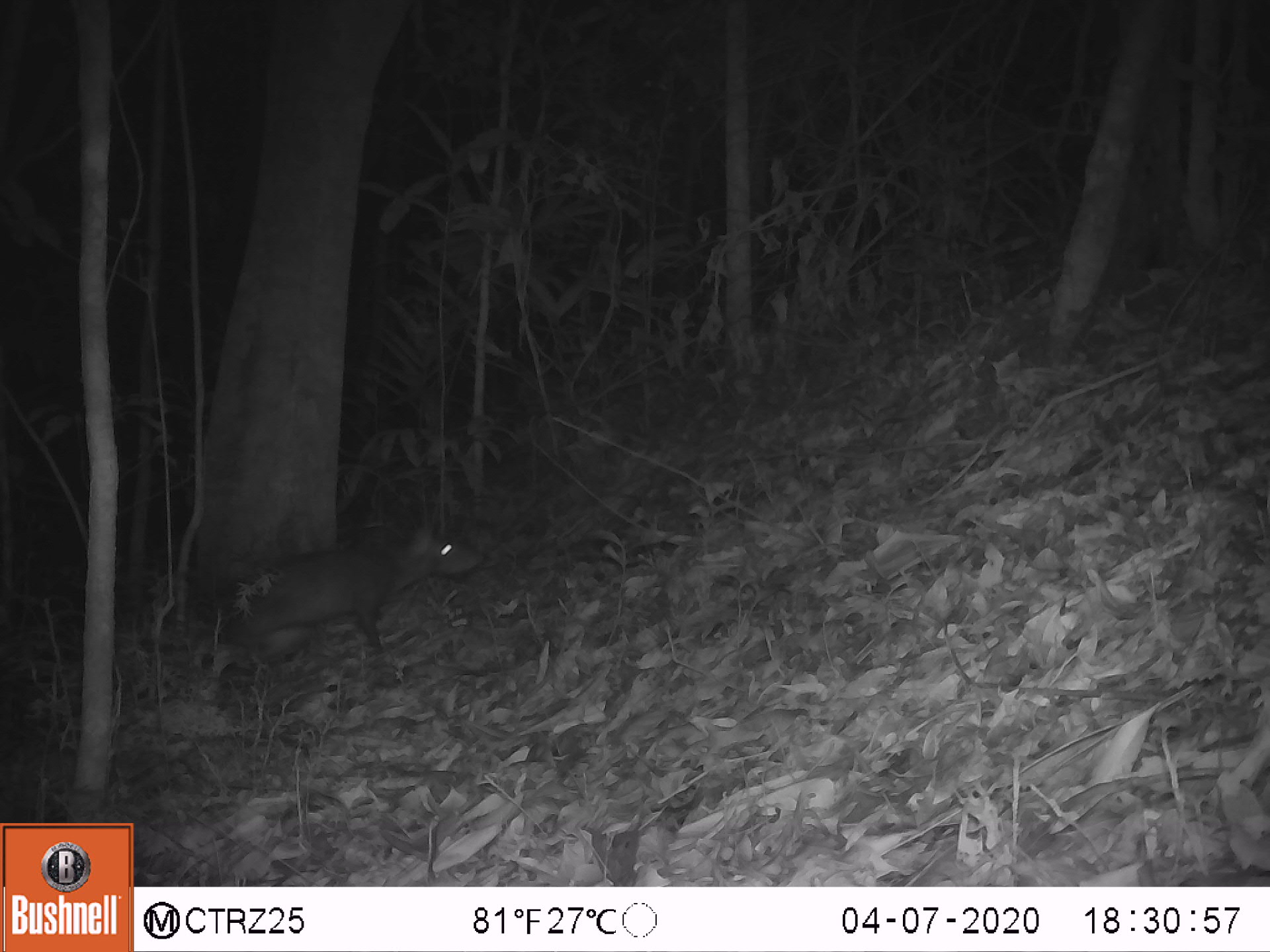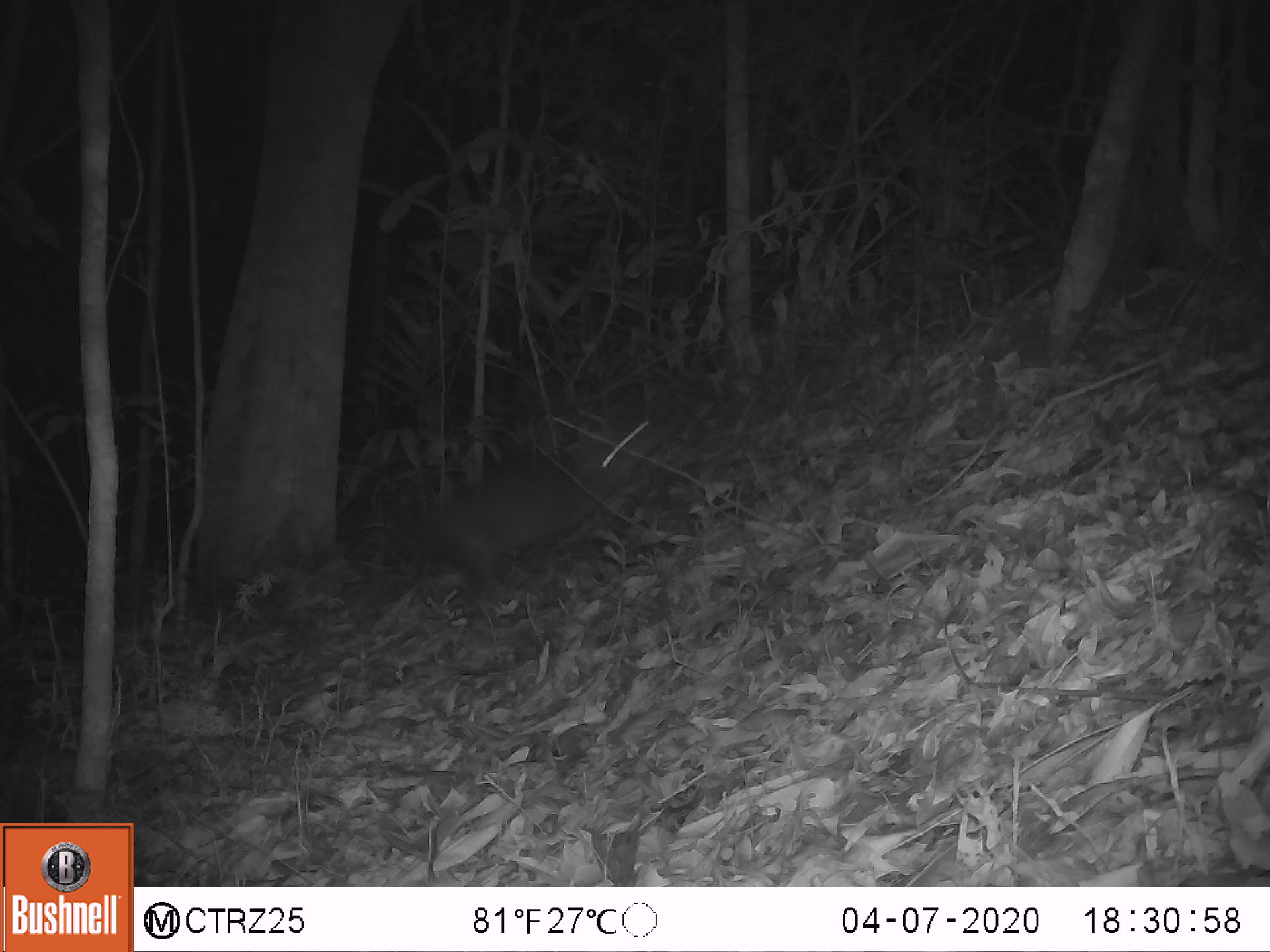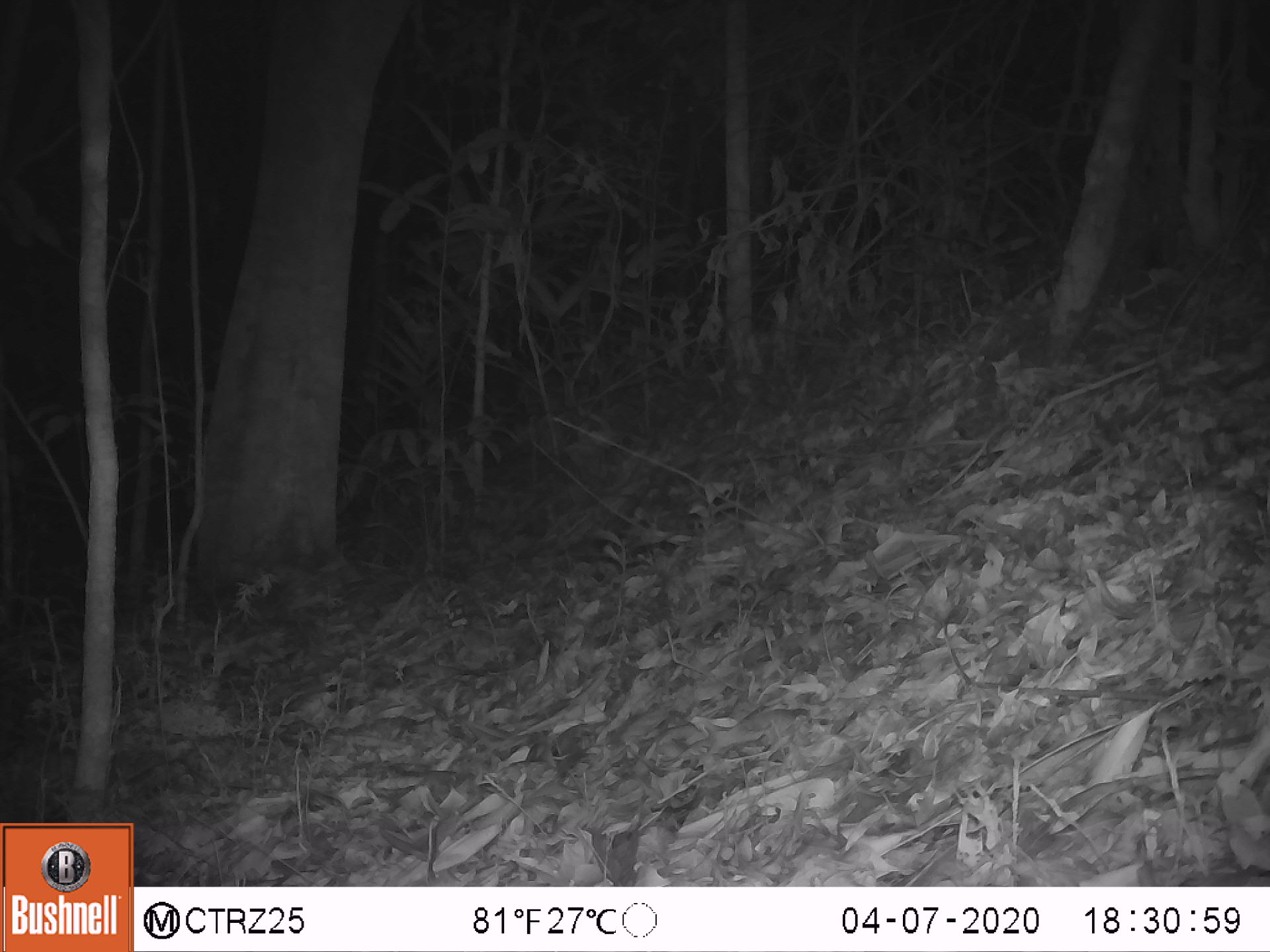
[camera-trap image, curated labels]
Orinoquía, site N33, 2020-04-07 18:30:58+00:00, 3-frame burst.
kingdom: Animalia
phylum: Chordata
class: Mammalia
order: Rodentia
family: Dasyproctidae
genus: Dasyprocta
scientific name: Dasyprocta fuliginosa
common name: black agouti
Black agouti (Dasyprocta fuliginosa).